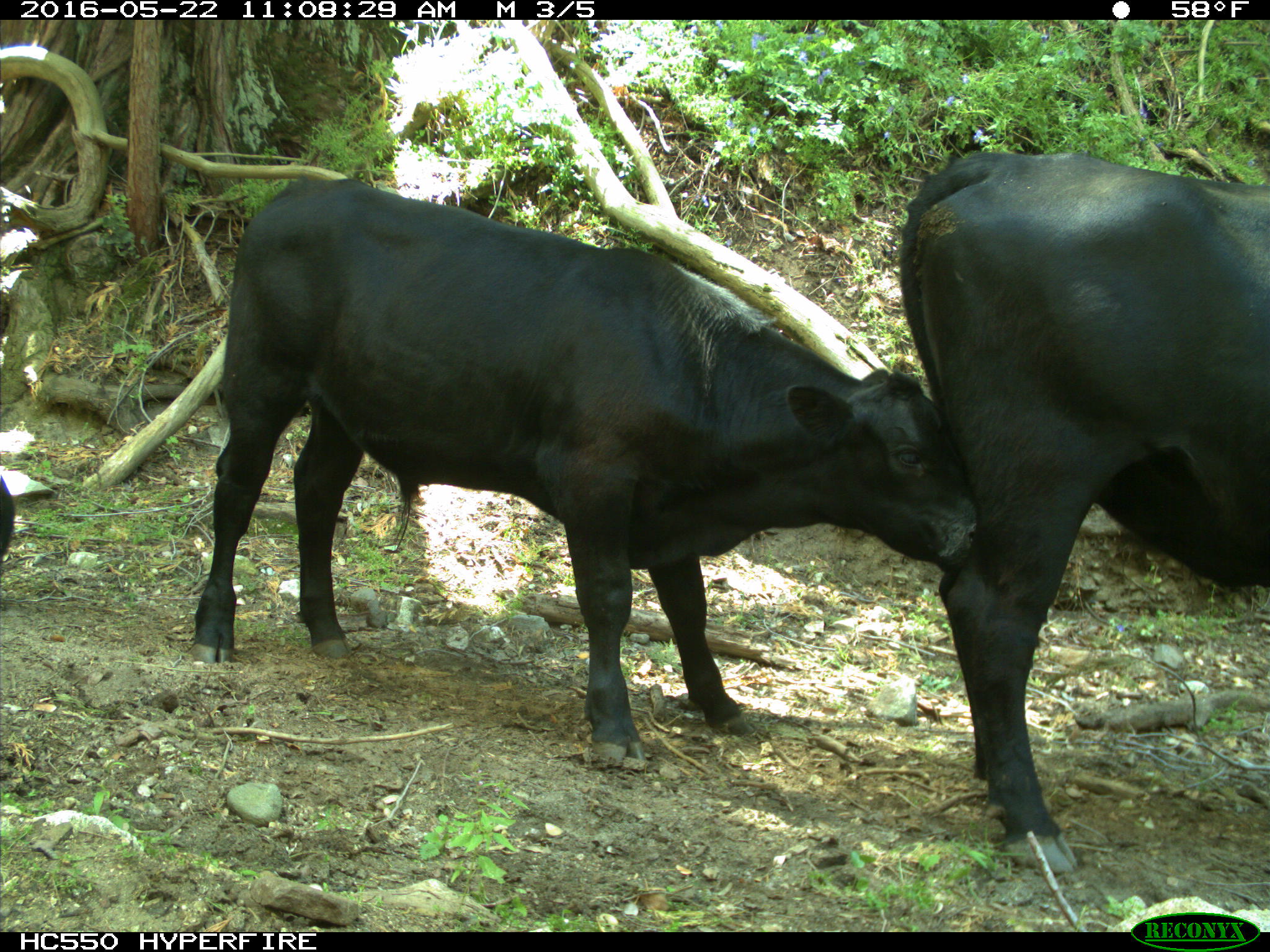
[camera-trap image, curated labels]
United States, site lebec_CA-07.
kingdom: Animalia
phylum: Chordata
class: Mammalia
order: Artiodactyla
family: Bovidae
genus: Bos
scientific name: Bos taurus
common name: domestic cow